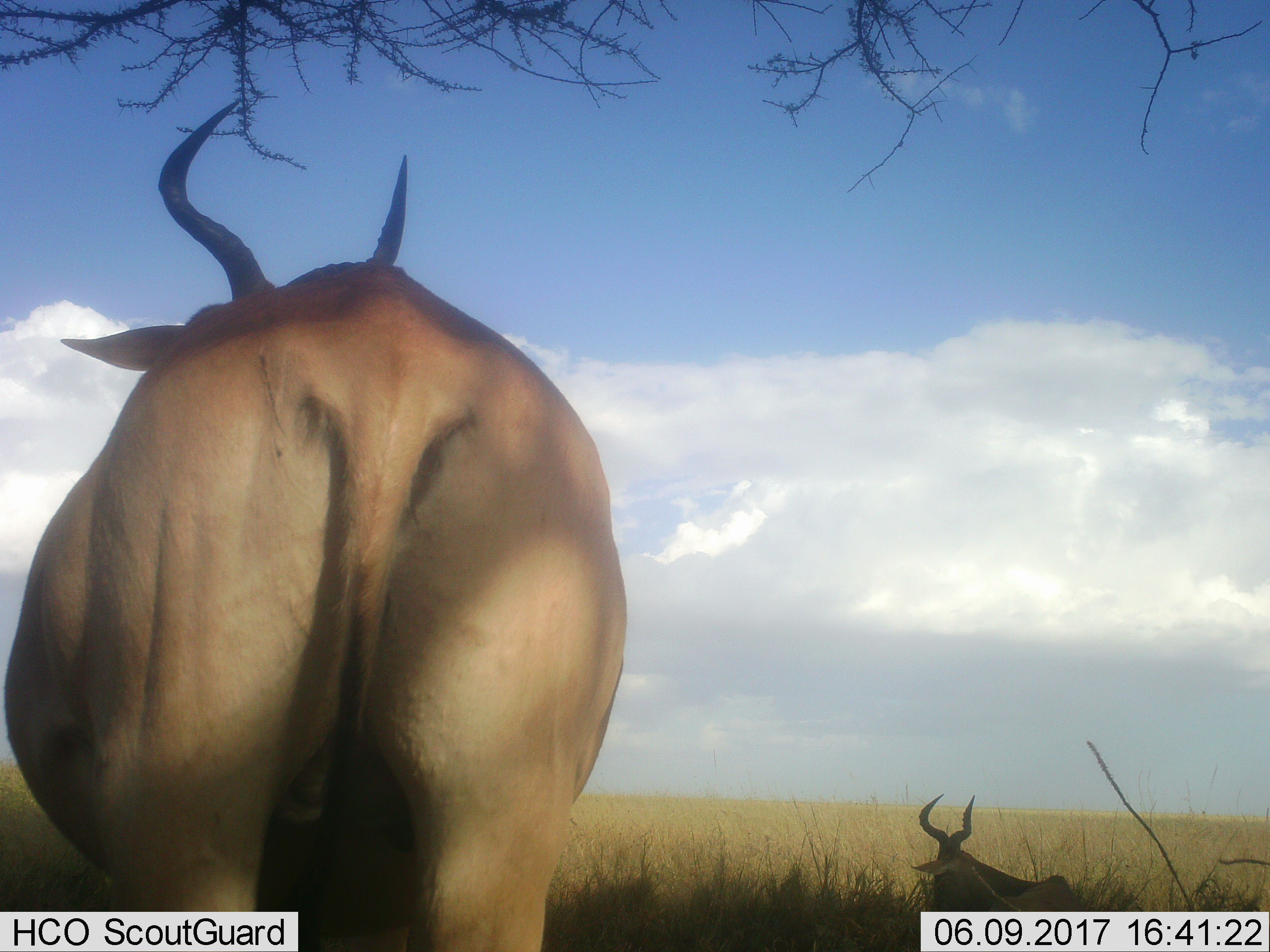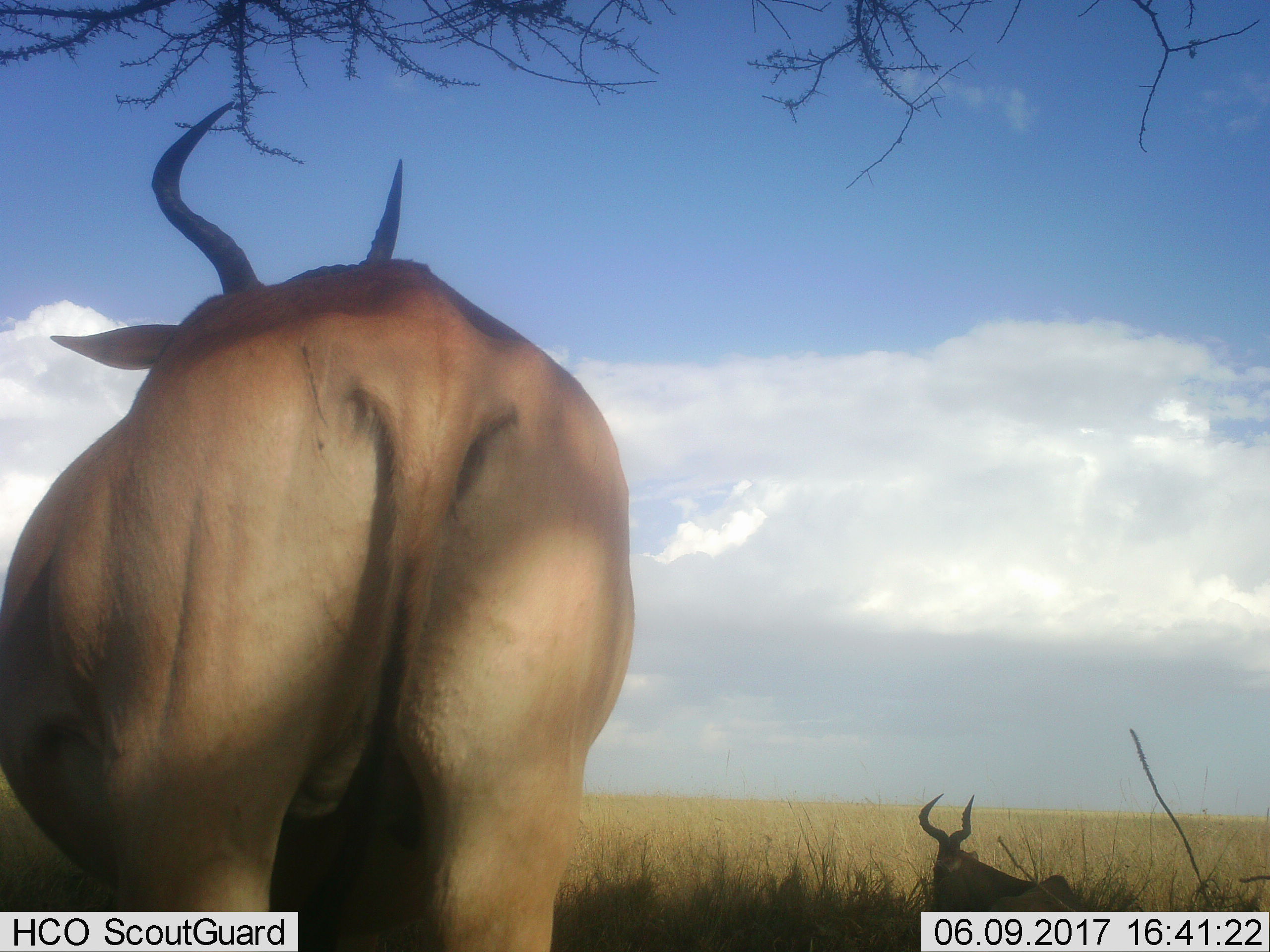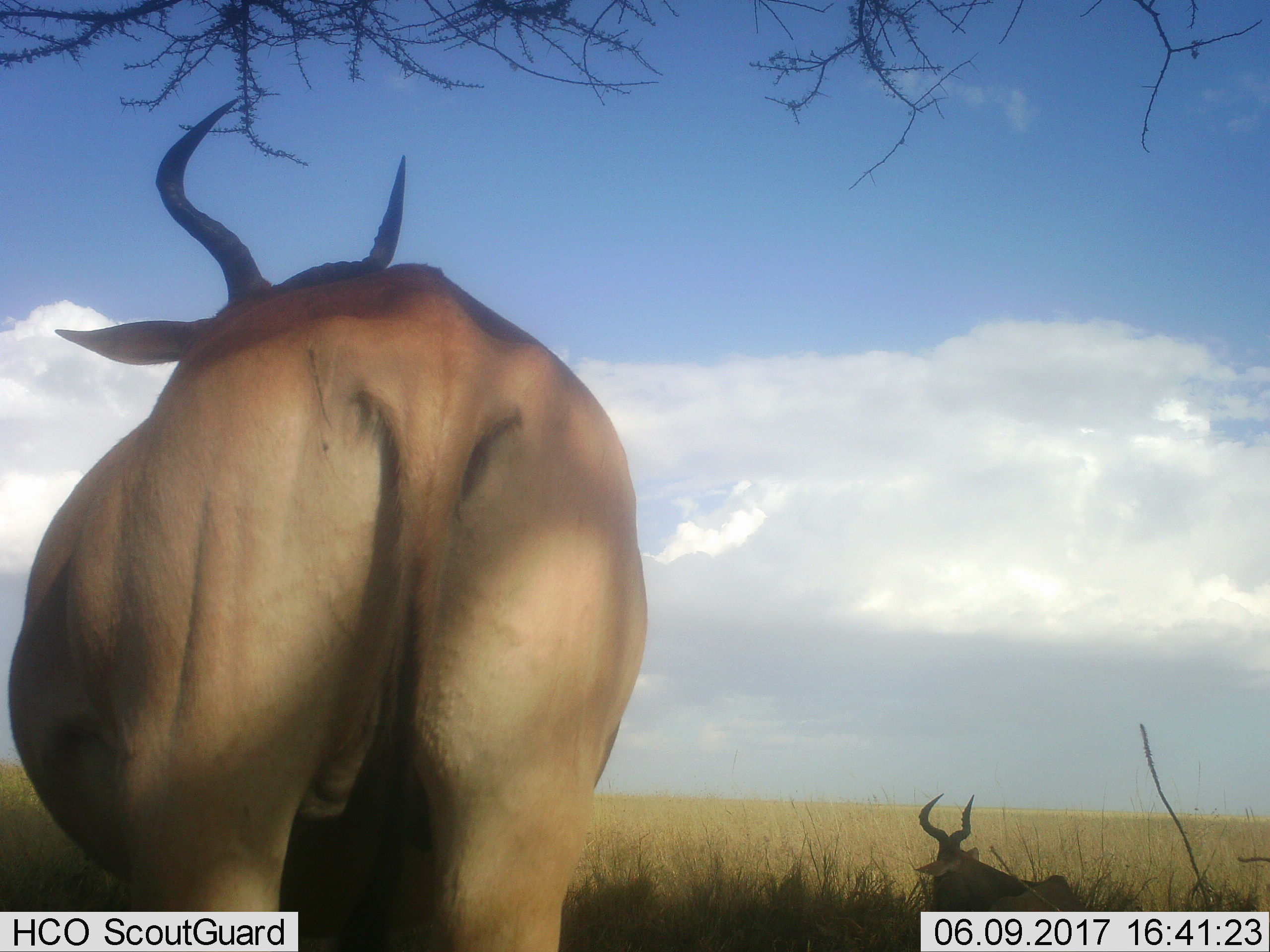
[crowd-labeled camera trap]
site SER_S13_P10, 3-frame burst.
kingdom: Animalia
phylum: Chordata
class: Mammalia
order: Artiodactyla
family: Bovidae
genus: Alcelaphus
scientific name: Alcelaphus buselaphus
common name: hartebeest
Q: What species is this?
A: Hartebeest (Alcelaphus buselaphus).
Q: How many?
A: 2.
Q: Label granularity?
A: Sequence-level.